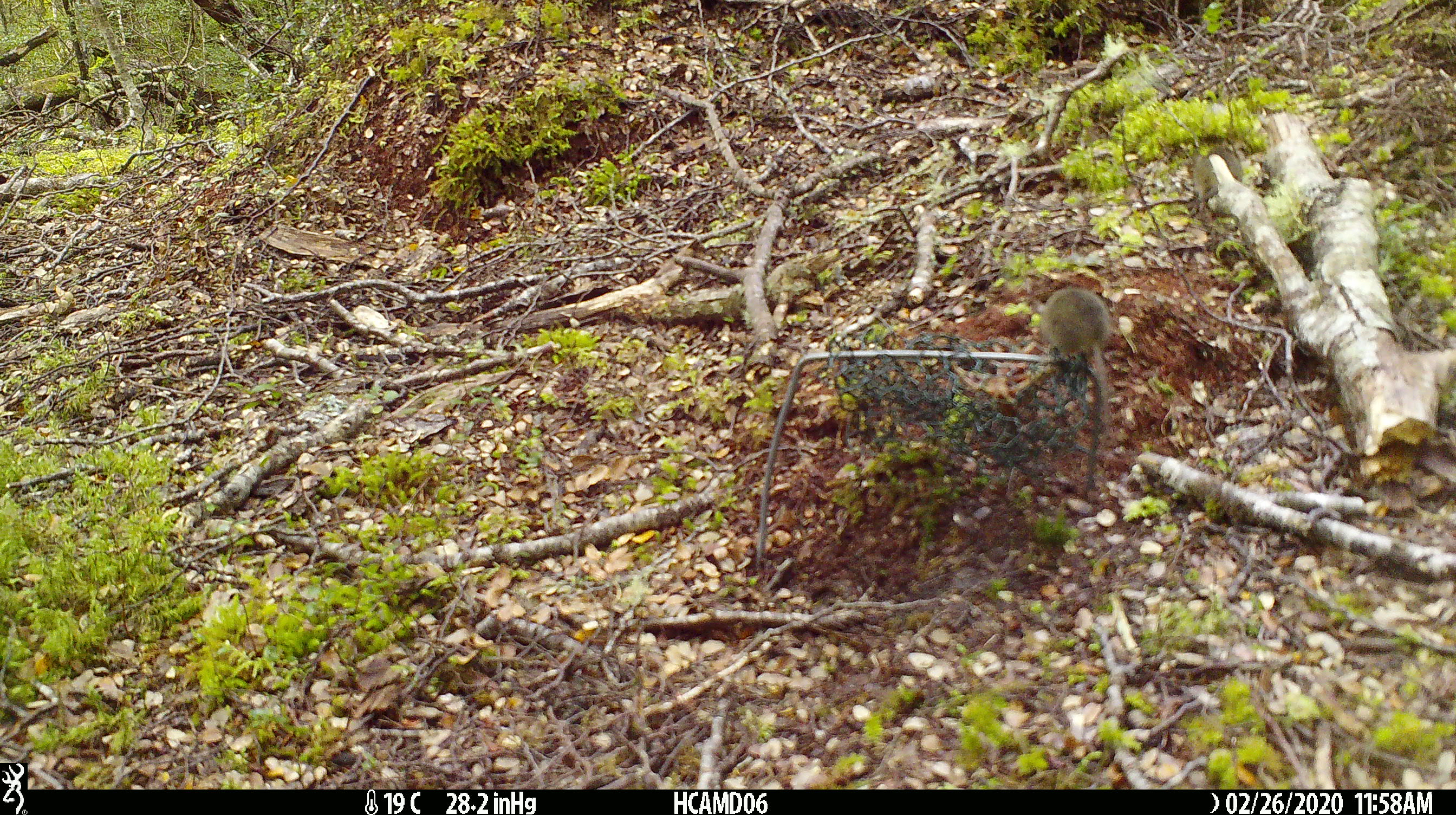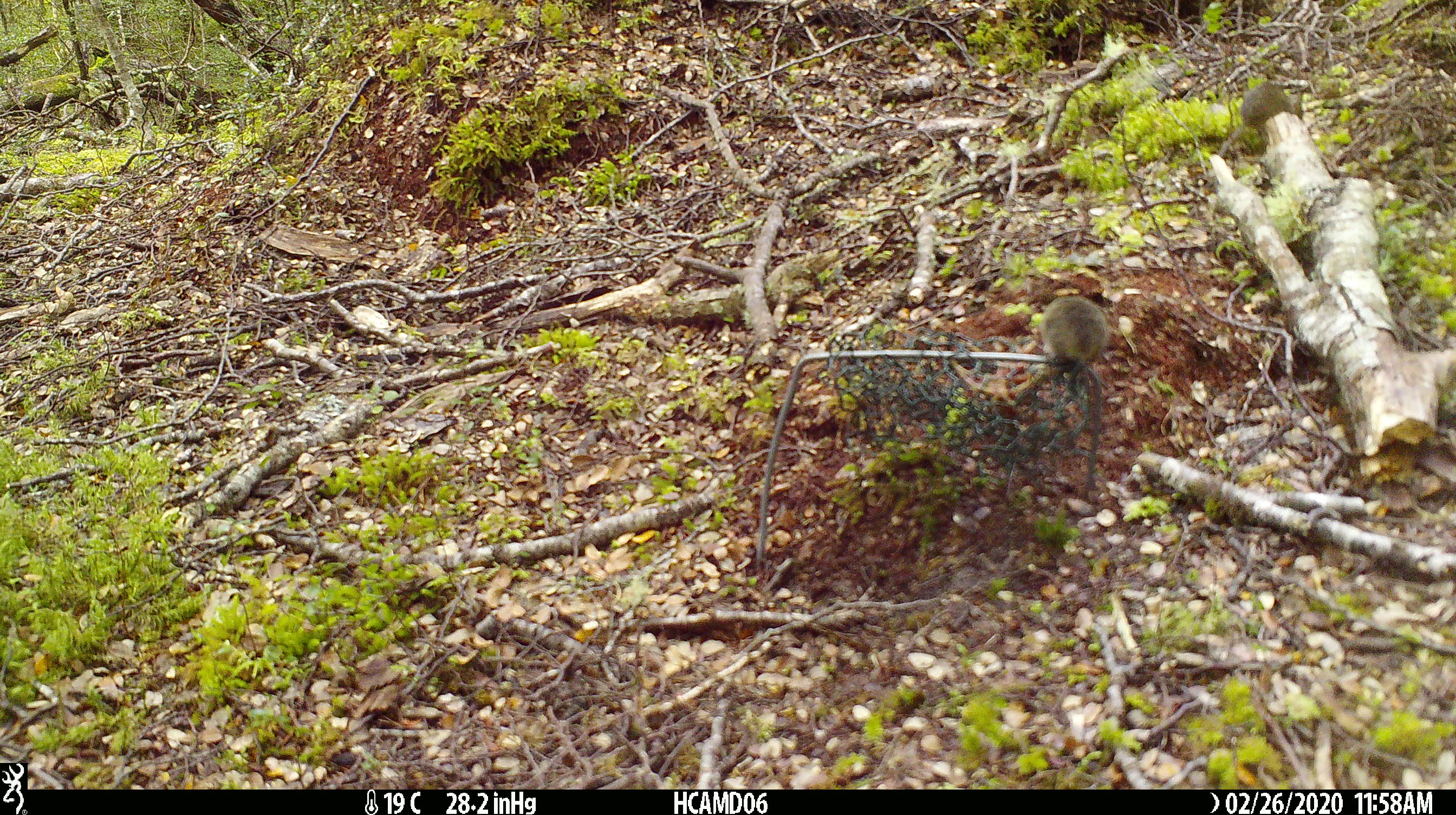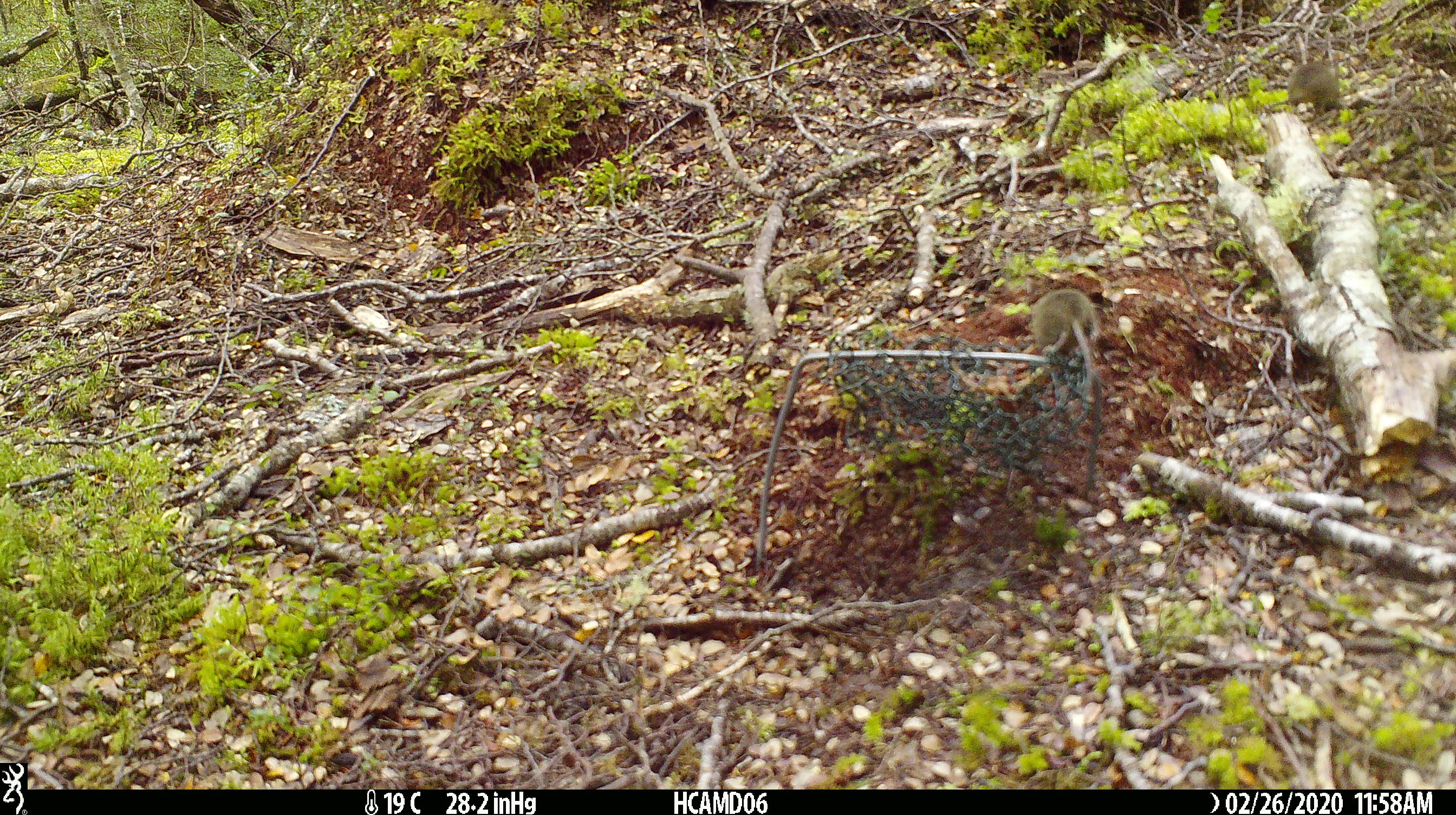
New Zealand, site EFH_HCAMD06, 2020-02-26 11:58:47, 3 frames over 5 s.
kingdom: Animalia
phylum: Chordata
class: Mammalia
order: Rodentia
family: Muridae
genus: Mus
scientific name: Mus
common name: mouse